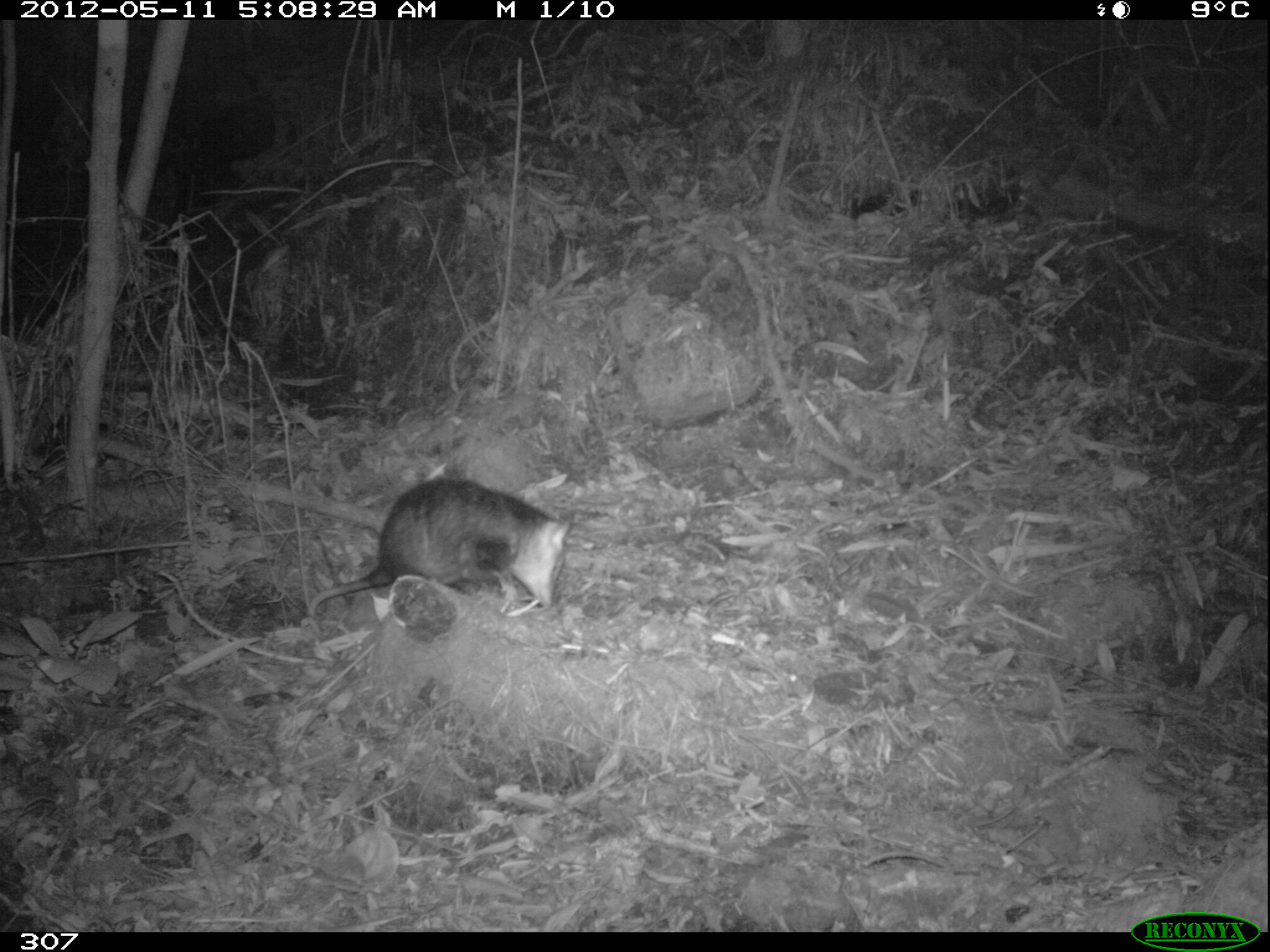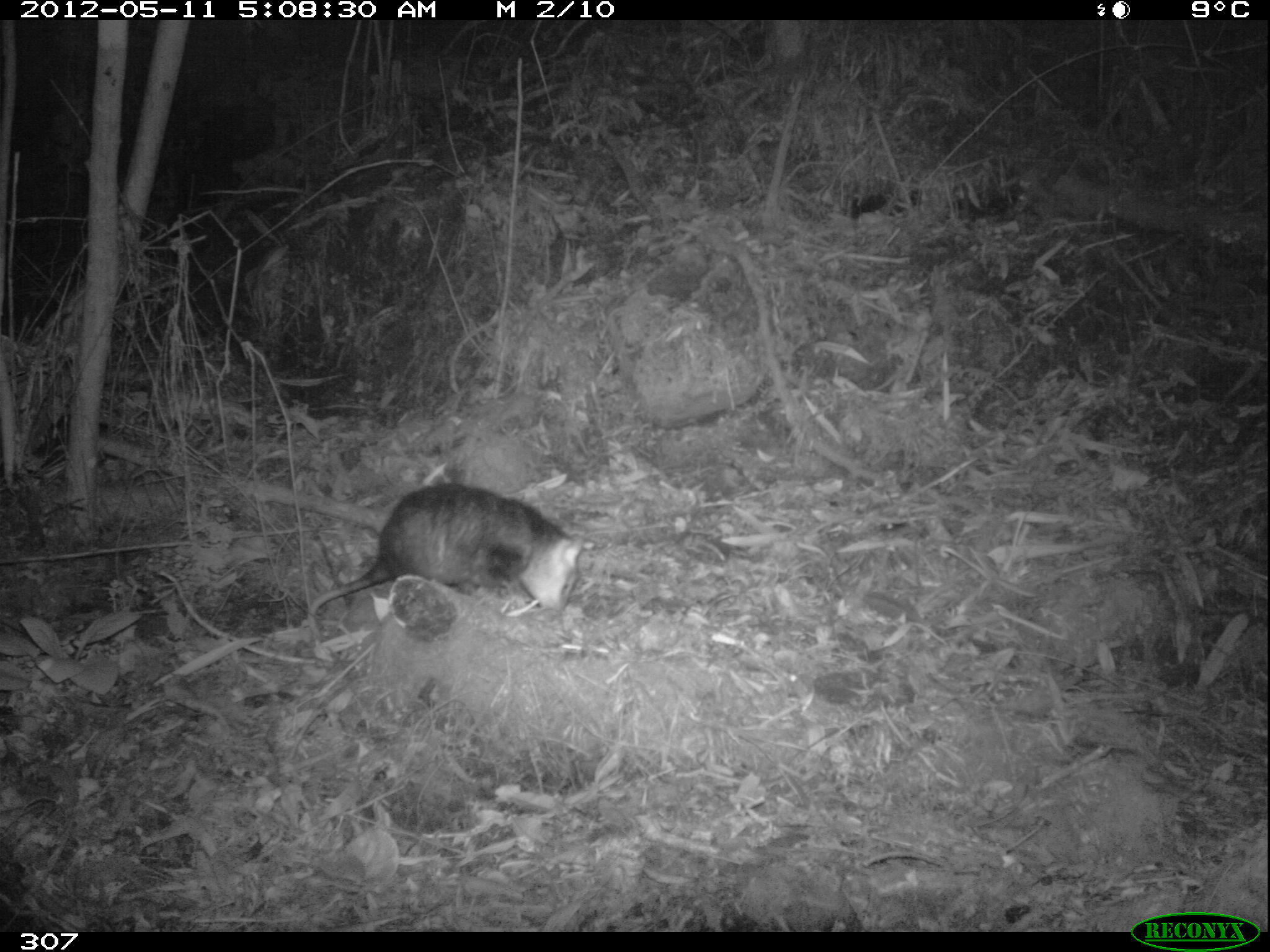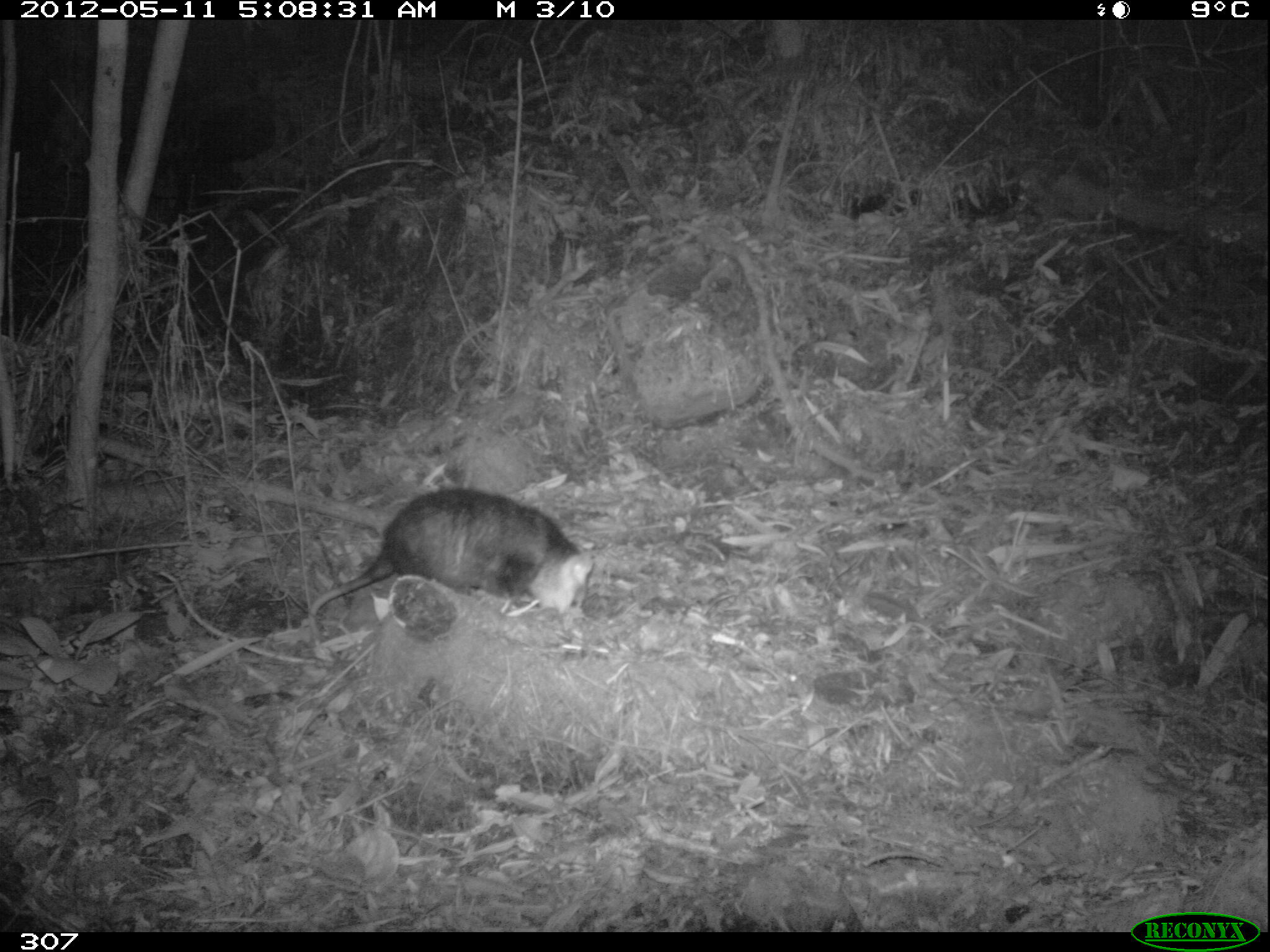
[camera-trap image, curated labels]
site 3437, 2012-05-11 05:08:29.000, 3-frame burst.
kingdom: Animalia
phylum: Chordata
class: Mammalia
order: Didelphimorphia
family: Didelphidae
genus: Didelphis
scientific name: Didelphis pernigra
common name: andean white-eared opossum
Didelphis pernigra (andean white-eared opossum).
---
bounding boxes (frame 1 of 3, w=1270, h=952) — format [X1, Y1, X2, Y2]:
didelphis pernigra: [308, 477, 569, 635]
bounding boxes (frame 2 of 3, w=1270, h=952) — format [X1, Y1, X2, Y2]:
didelphis pernigra: [308, 483, 591, 636]